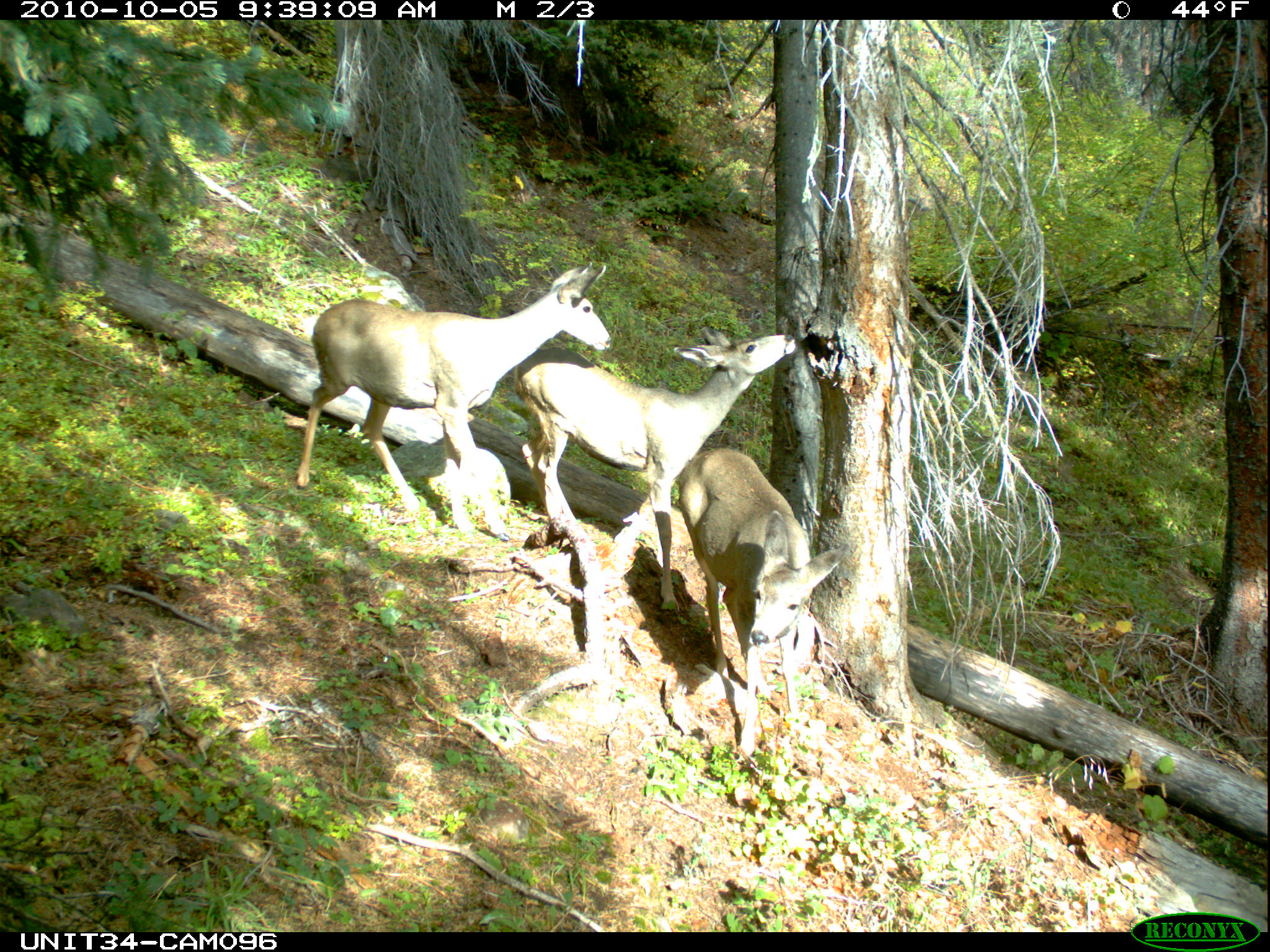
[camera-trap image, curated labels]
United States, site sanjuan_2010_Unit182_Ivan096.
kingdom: Animalia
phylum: Chordata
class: Mammalia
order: Artiodactyla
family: Cervidae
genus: Odocoileus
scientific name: Odocoileus hemionus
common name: mule deer